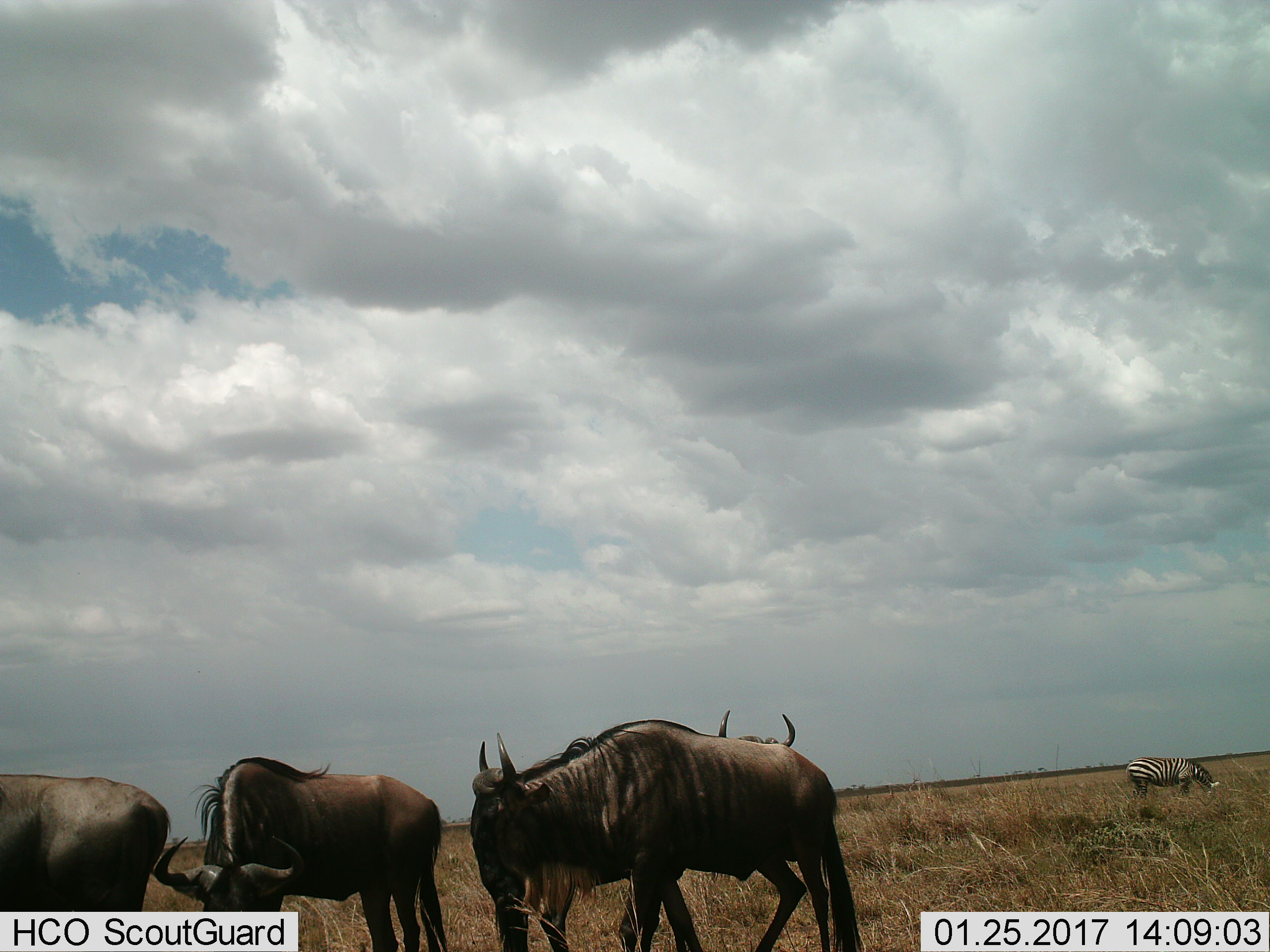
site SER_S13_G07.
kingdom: Animalia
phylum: Chordata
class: Mammalia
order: Artiodactyla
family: Bovidae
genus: Connochaetes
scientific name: Connochaetes taurinus taurinus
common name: blue wildebeest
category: wildebeestblue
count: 4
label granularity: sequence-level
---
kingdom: Animalia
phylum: Chordata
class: Mammalia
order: Perissodactyla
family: Equidae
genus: Equus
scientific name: Equus quagga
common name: plains zebra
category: zebraplains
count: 1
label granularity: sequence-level